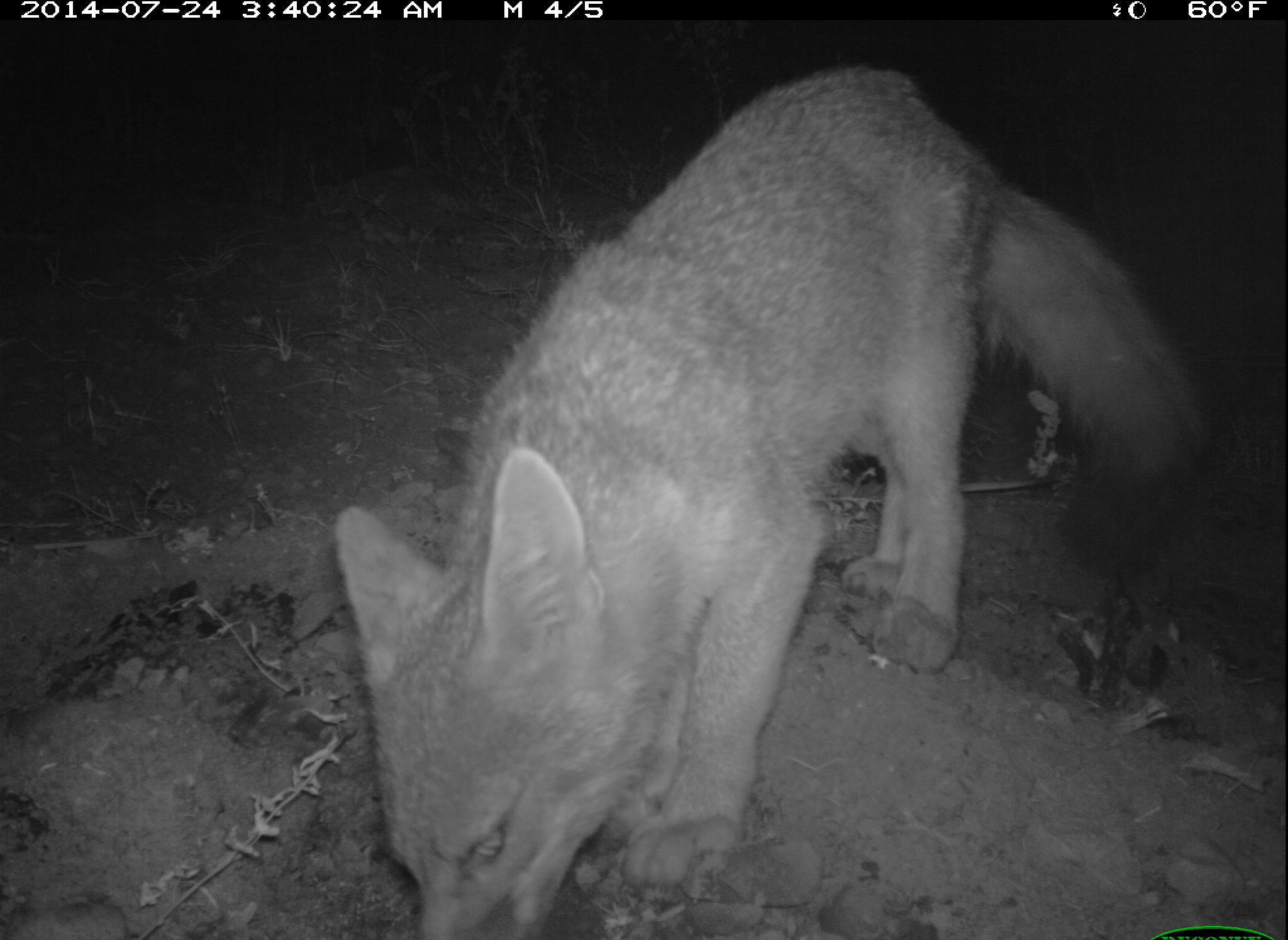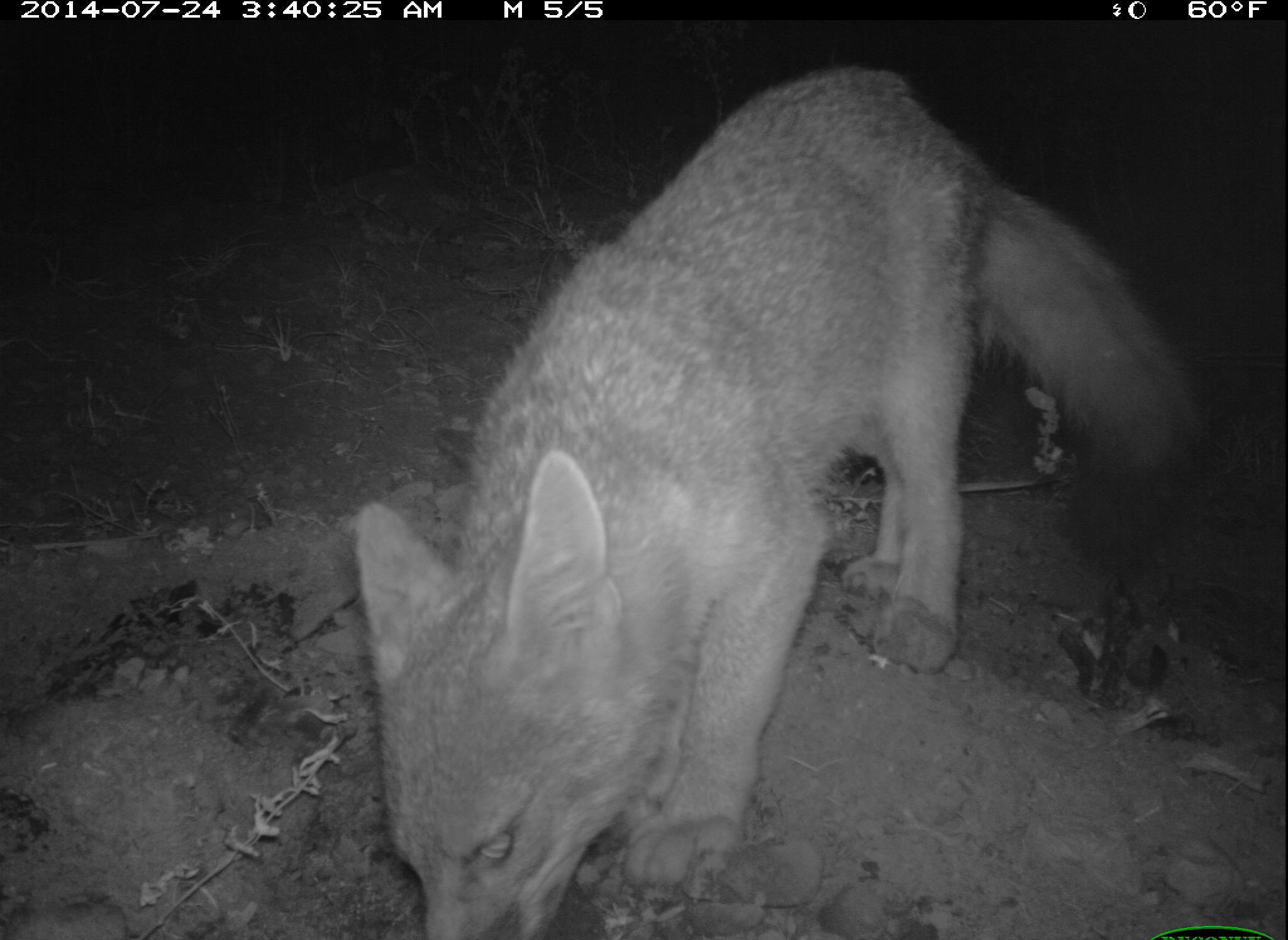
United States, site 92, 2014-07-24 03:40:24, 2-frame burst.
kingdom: Animalia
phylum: Chordata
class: Mammalia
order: Carnivora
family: Canidae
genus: Urocyon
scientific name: Urocyon cinereoargenteus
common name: gray fox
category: fox